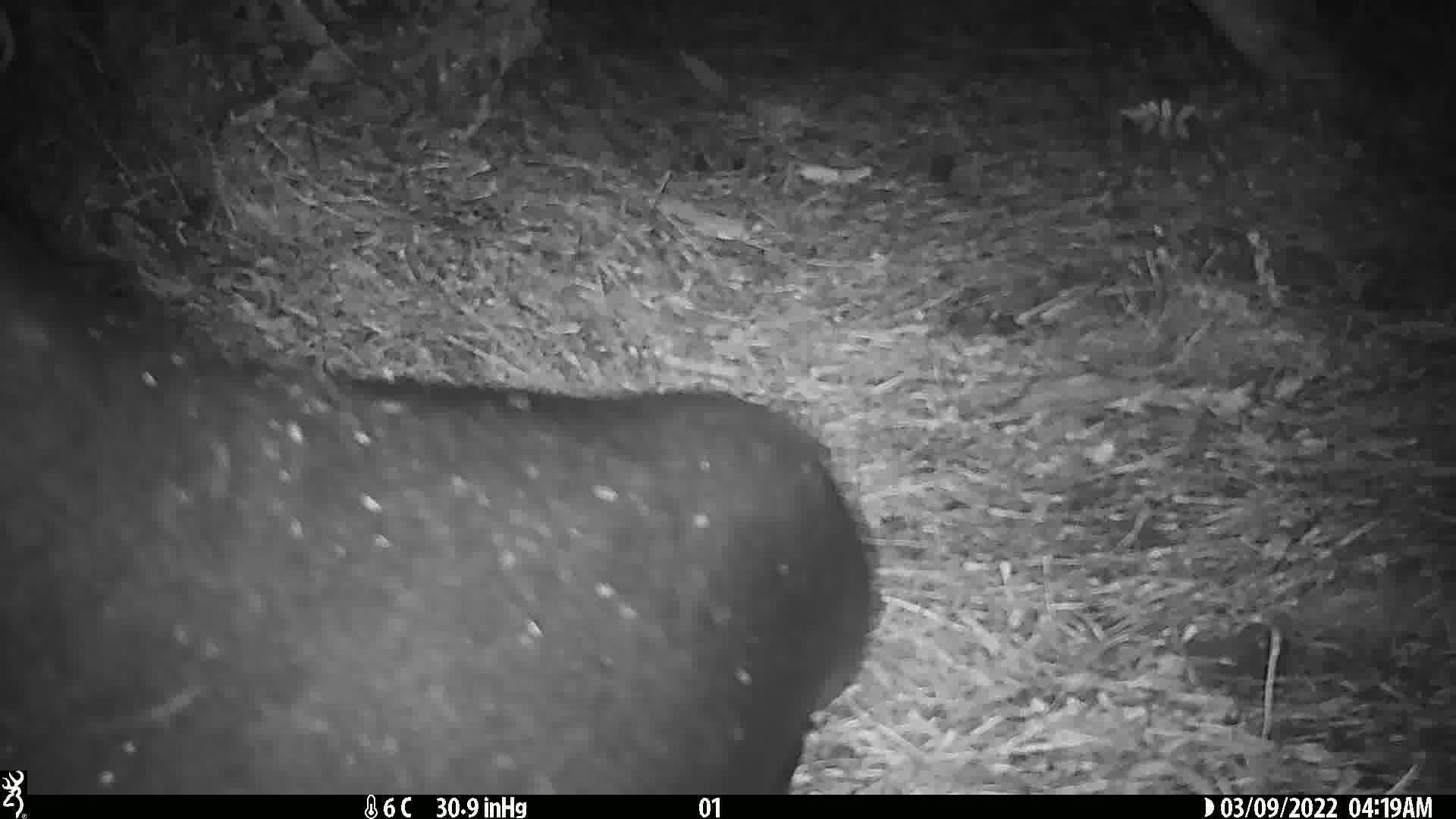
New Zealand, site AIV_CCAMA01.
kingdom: Animalia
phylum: Chordata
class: Mammalia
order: Carnivora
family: Otariidae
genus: Phocarctos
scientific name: Phocarctos hookeri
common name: new zealand sea lion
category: sealion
Sealion (new zealand sea lion) (Phocarctos hookeri).